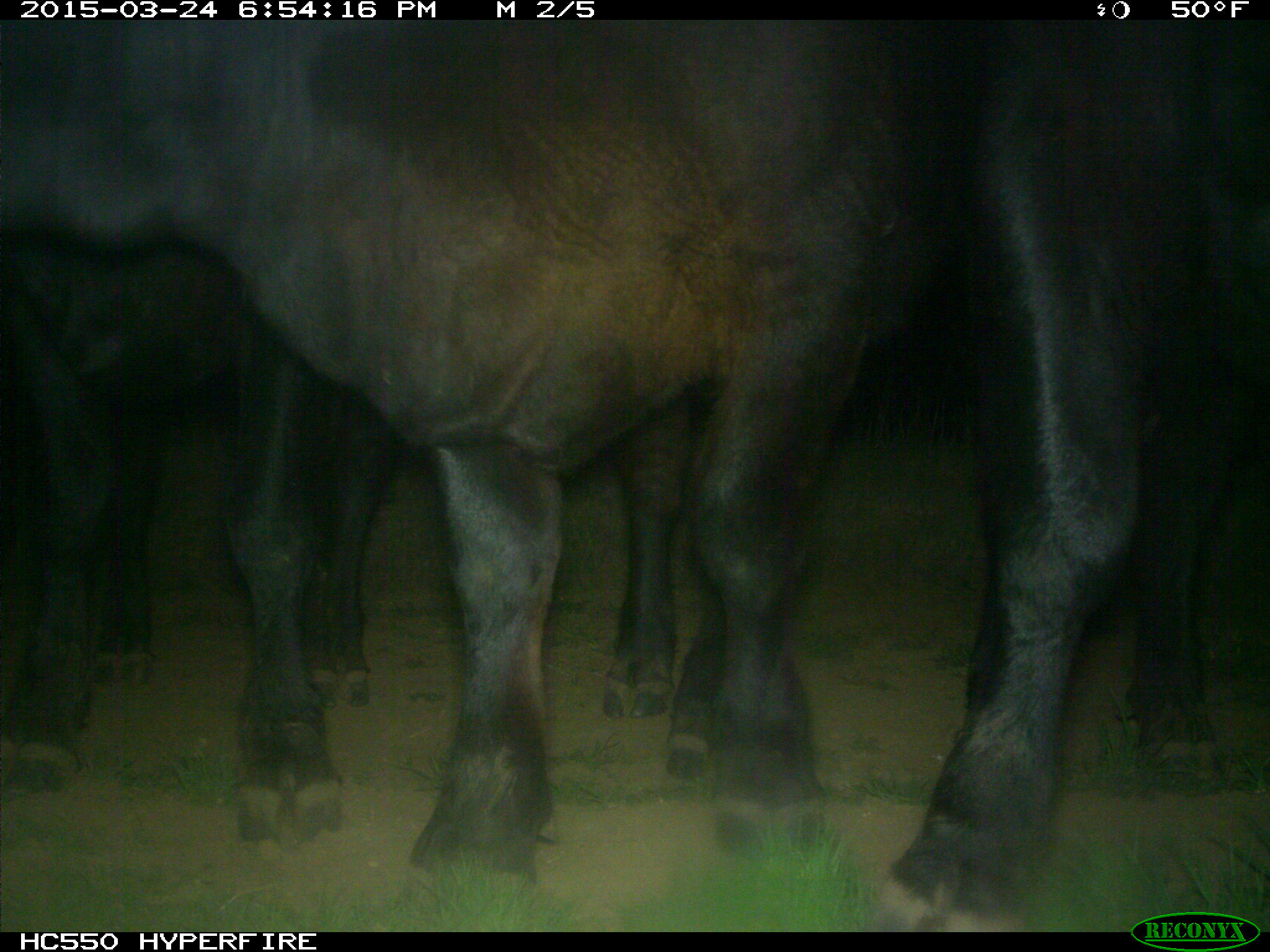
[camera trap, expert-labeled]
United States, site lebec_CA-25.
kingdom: Animalia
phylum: Chordata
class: Mammalia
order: Artiodactyla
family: Bovidae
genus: Bos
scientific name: Bos taurus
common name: domestic cow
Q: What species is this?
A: Bos taurus (domestic cow).